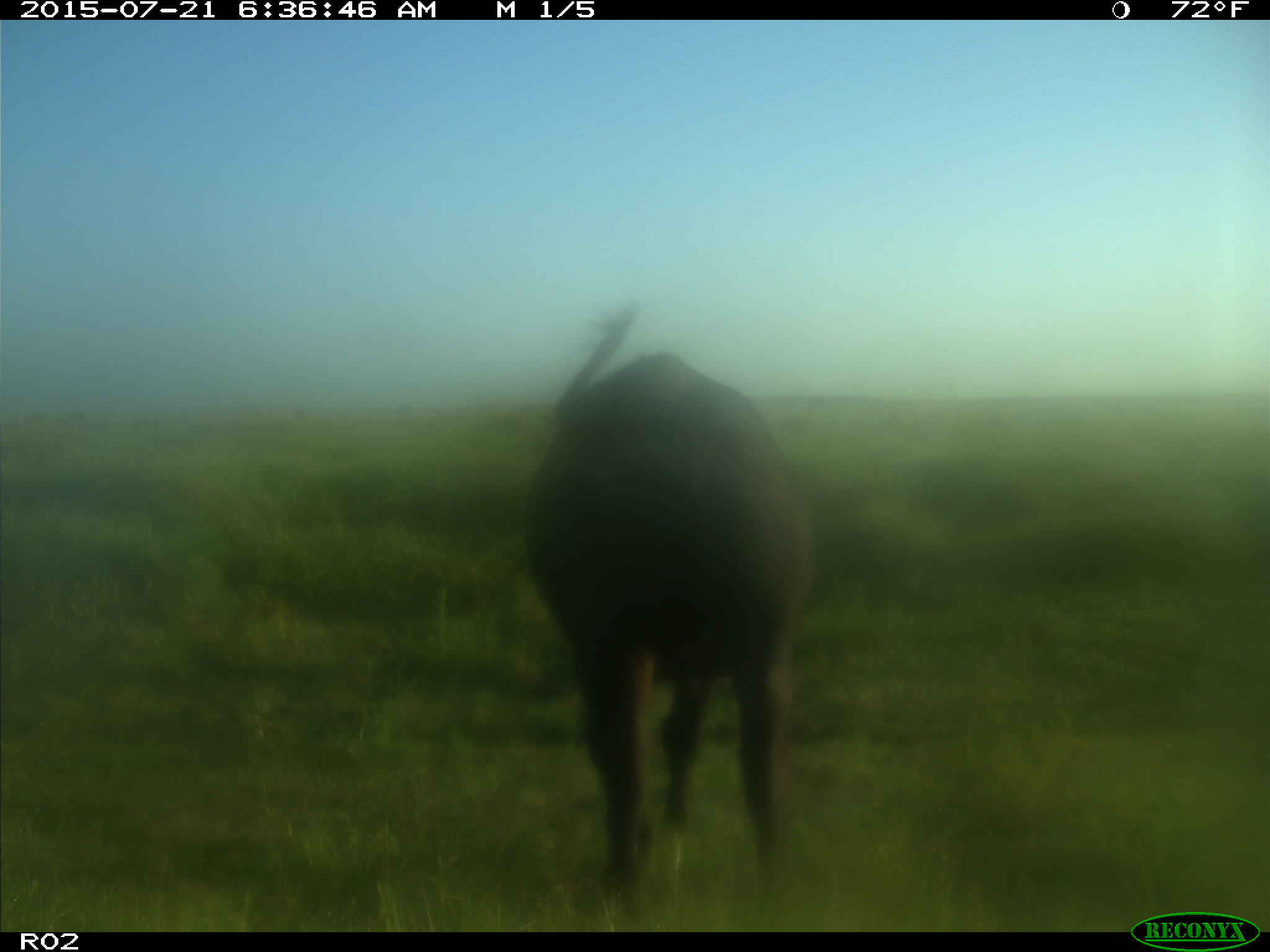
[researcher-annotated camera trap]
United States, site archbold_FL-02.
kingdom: Animalia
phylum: Chordata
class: Mammalia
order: Artiodactyla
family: Bovidae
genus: Bos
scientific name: Bos taurus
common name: domestic cow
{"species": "Bos taurus (domestic cow)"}